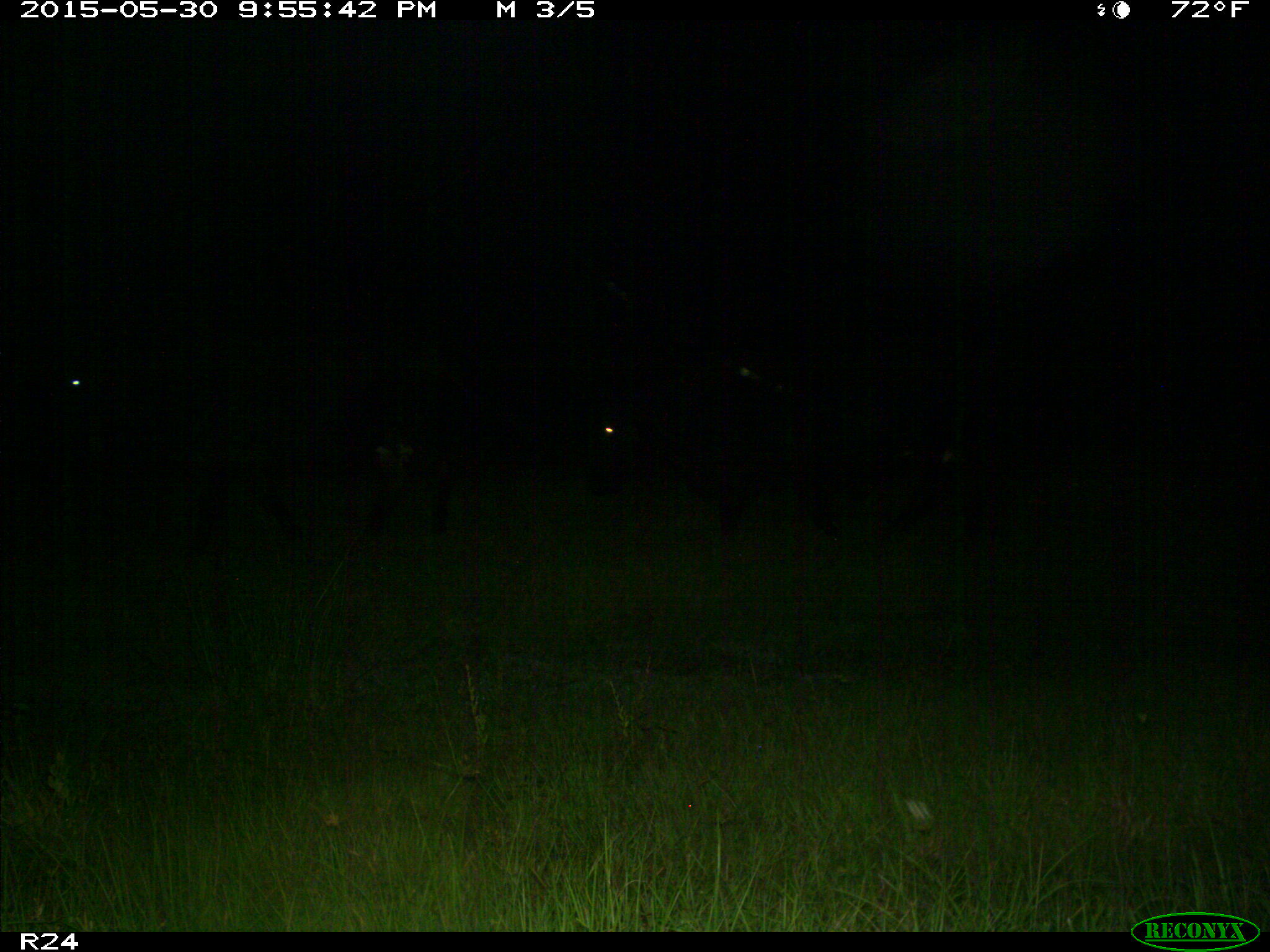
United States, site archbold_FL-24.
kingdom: Animalia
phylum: Chordata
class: Mammalia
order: Artiodactyla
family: Bovidae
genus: Bos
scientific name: Bos taurus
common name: domestic cow